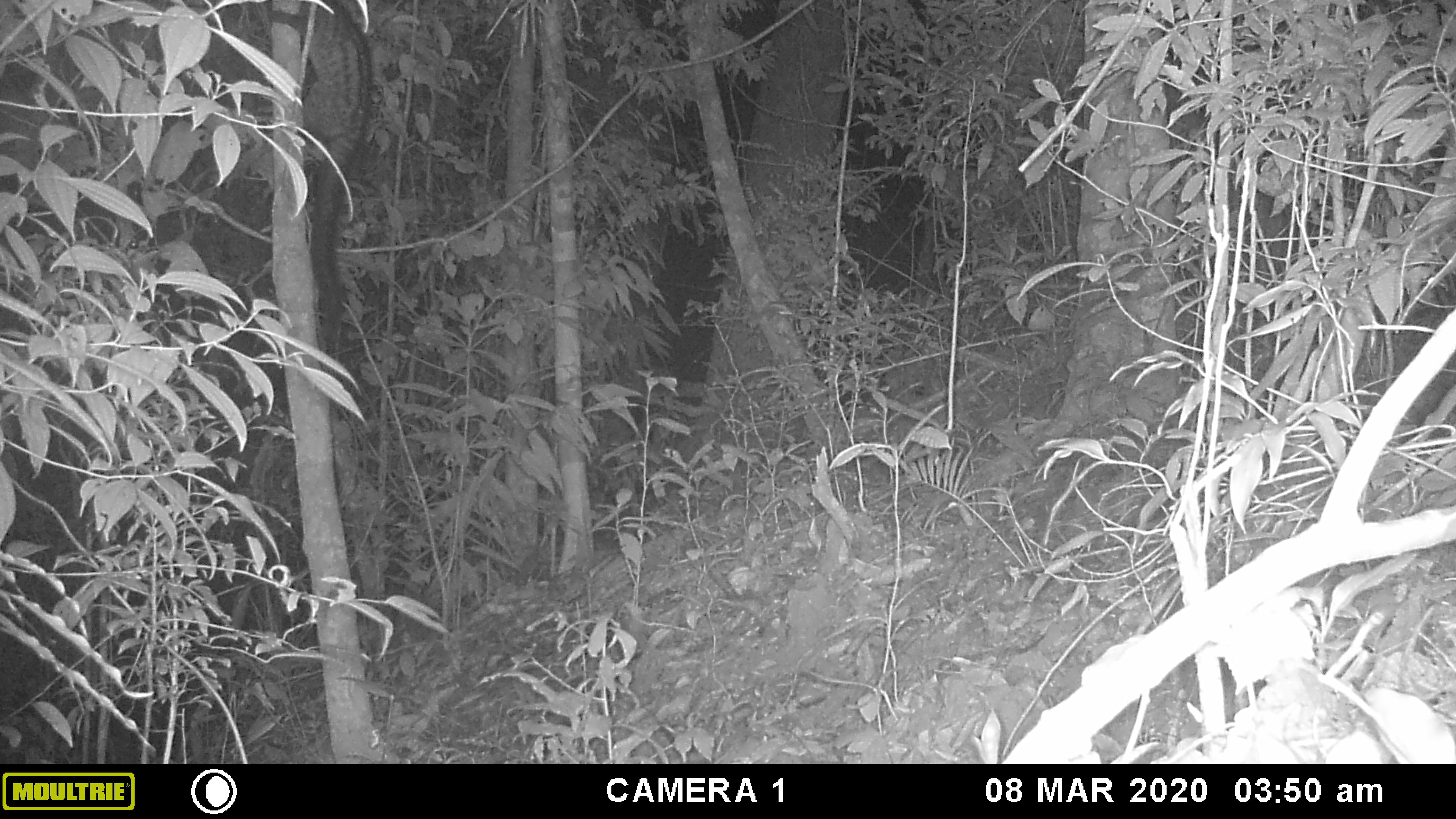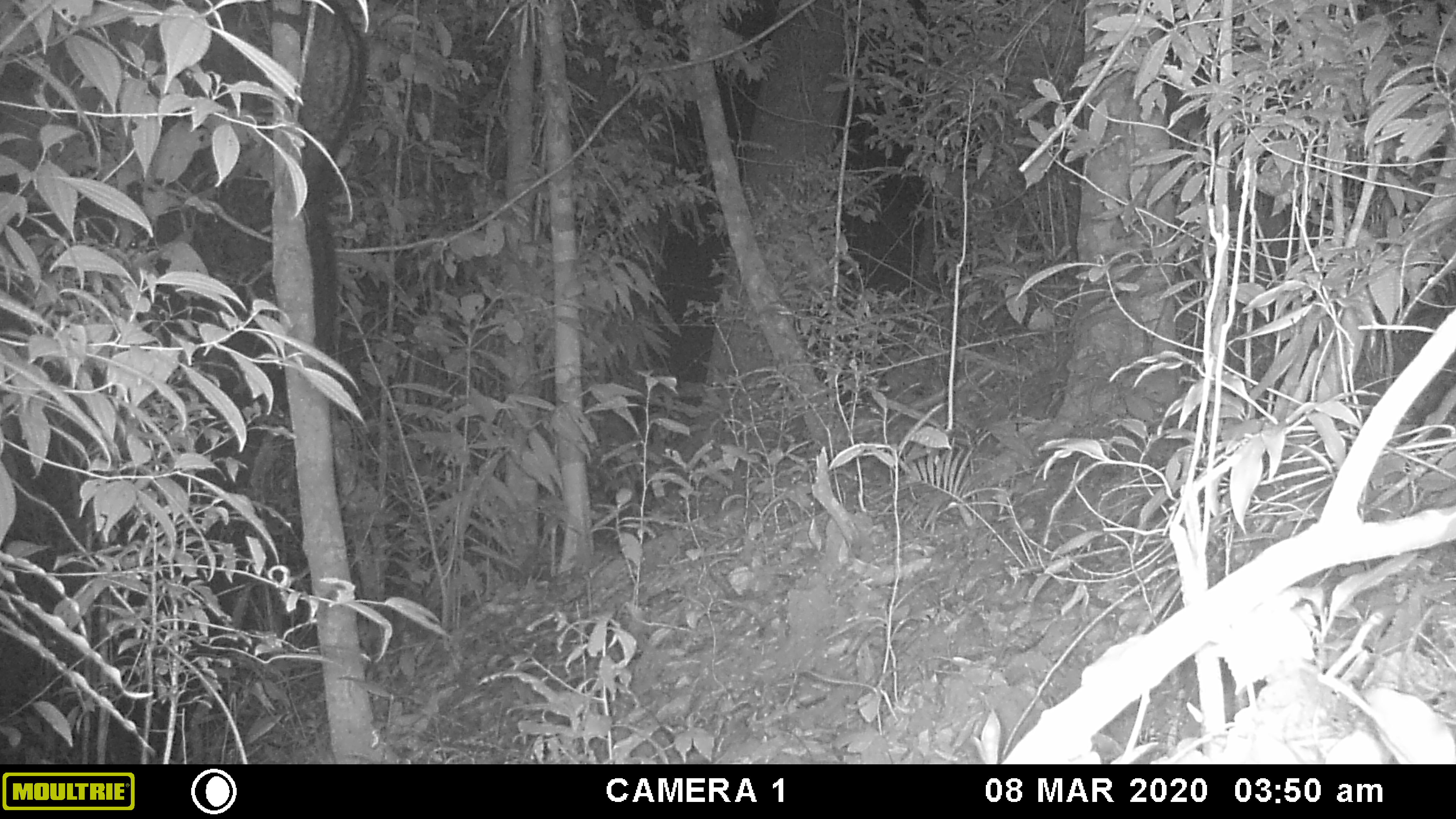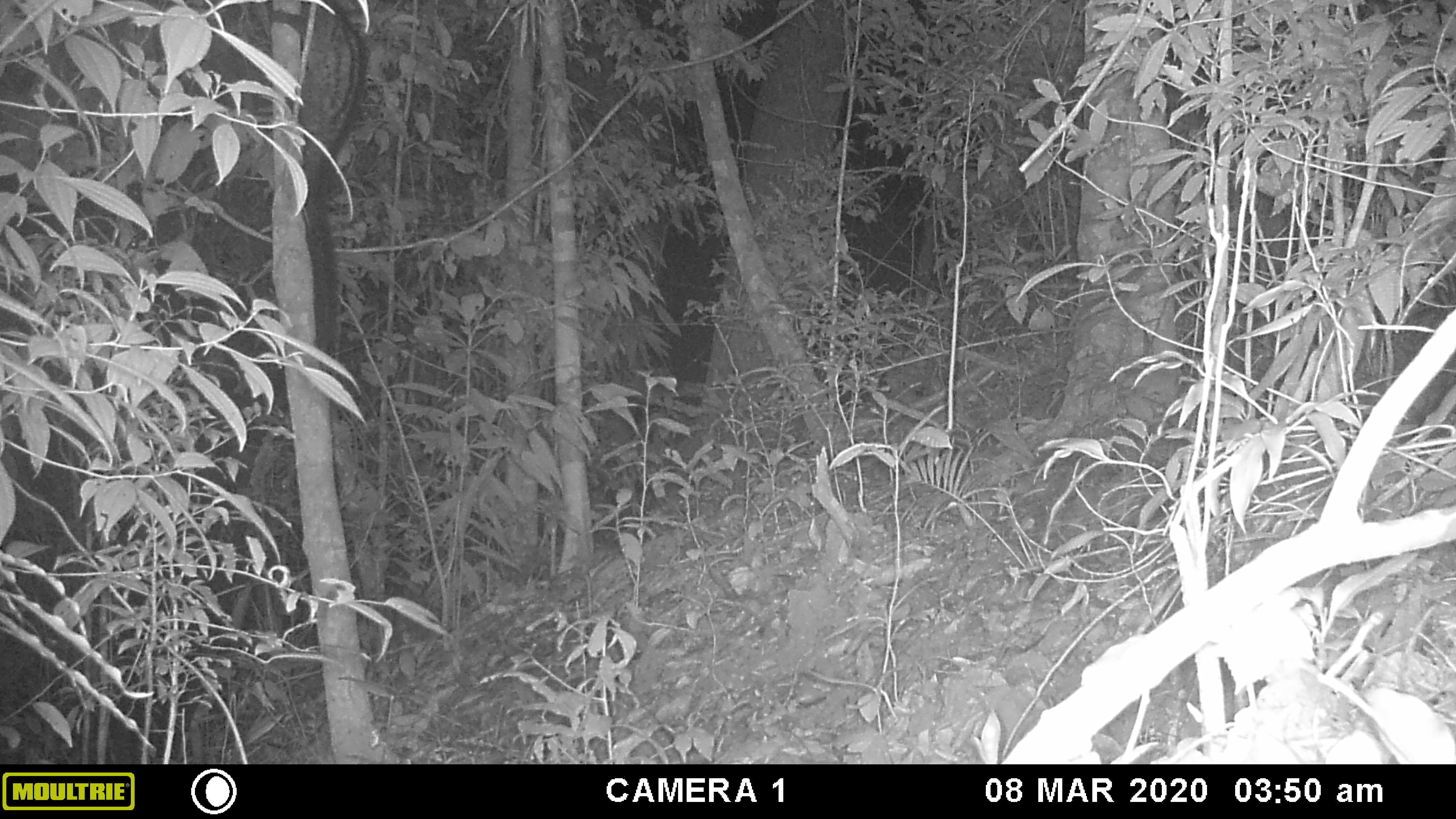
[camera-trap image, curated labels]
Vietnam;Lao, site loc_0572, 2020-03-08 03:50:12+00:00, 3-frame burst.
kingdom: Animalia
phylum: Chordata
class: Mammalia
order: Carnivora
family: Viverridae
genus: Paradoxurus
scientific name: Paradoxurus hermaphroditus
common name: common palm civet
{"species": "common palm civet (Paradoxurus hermaphroditus)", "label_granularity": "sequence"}